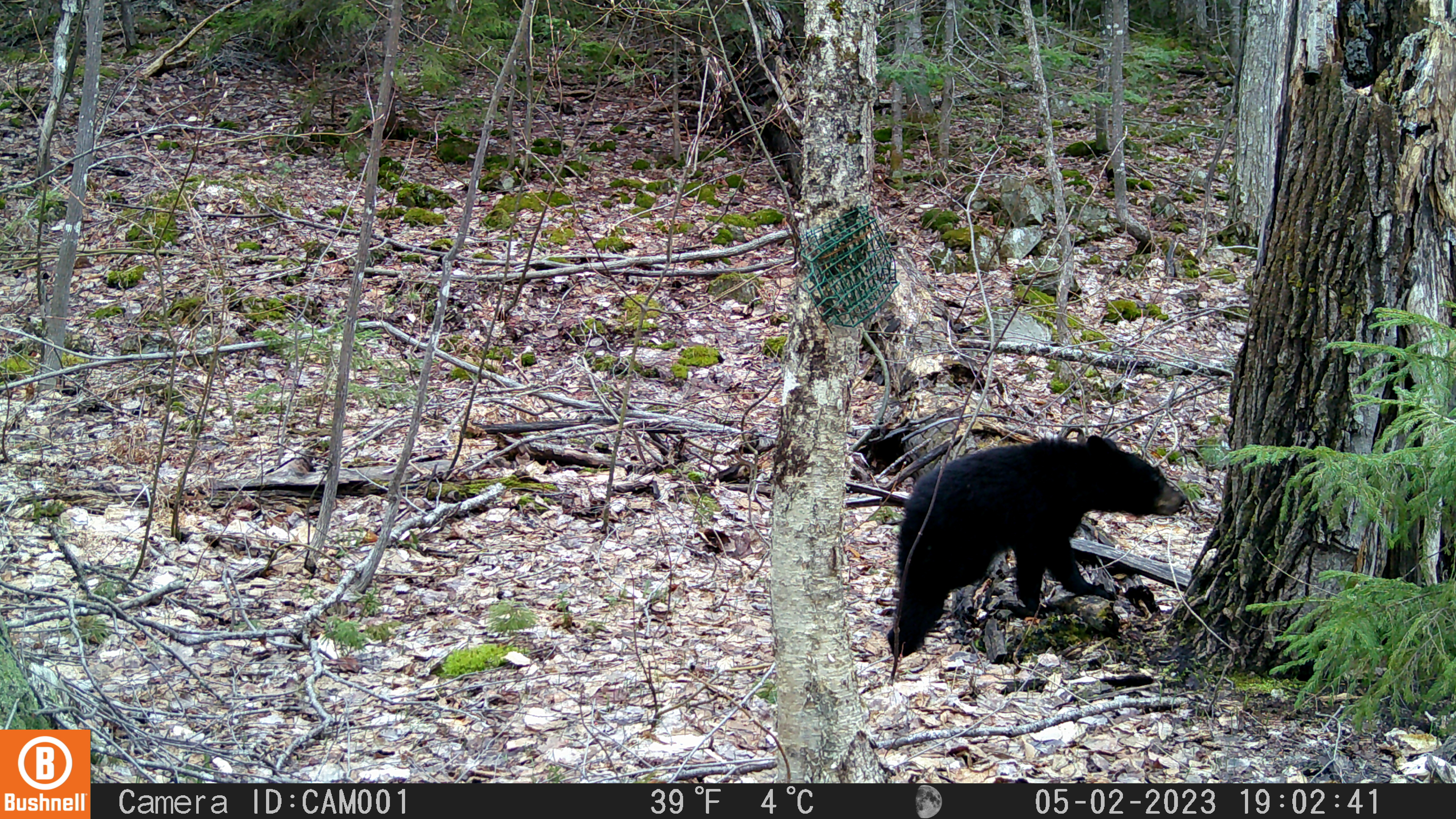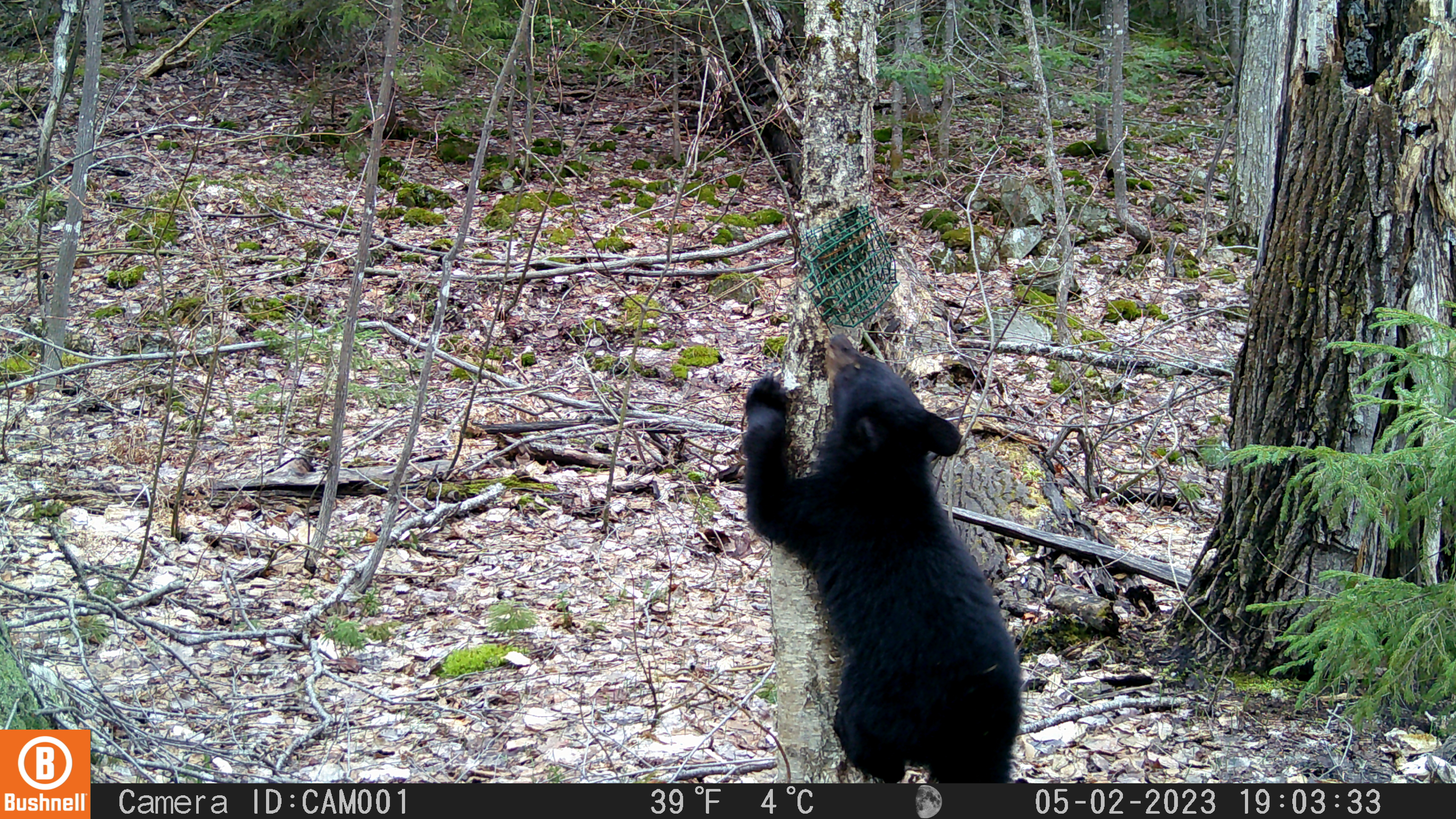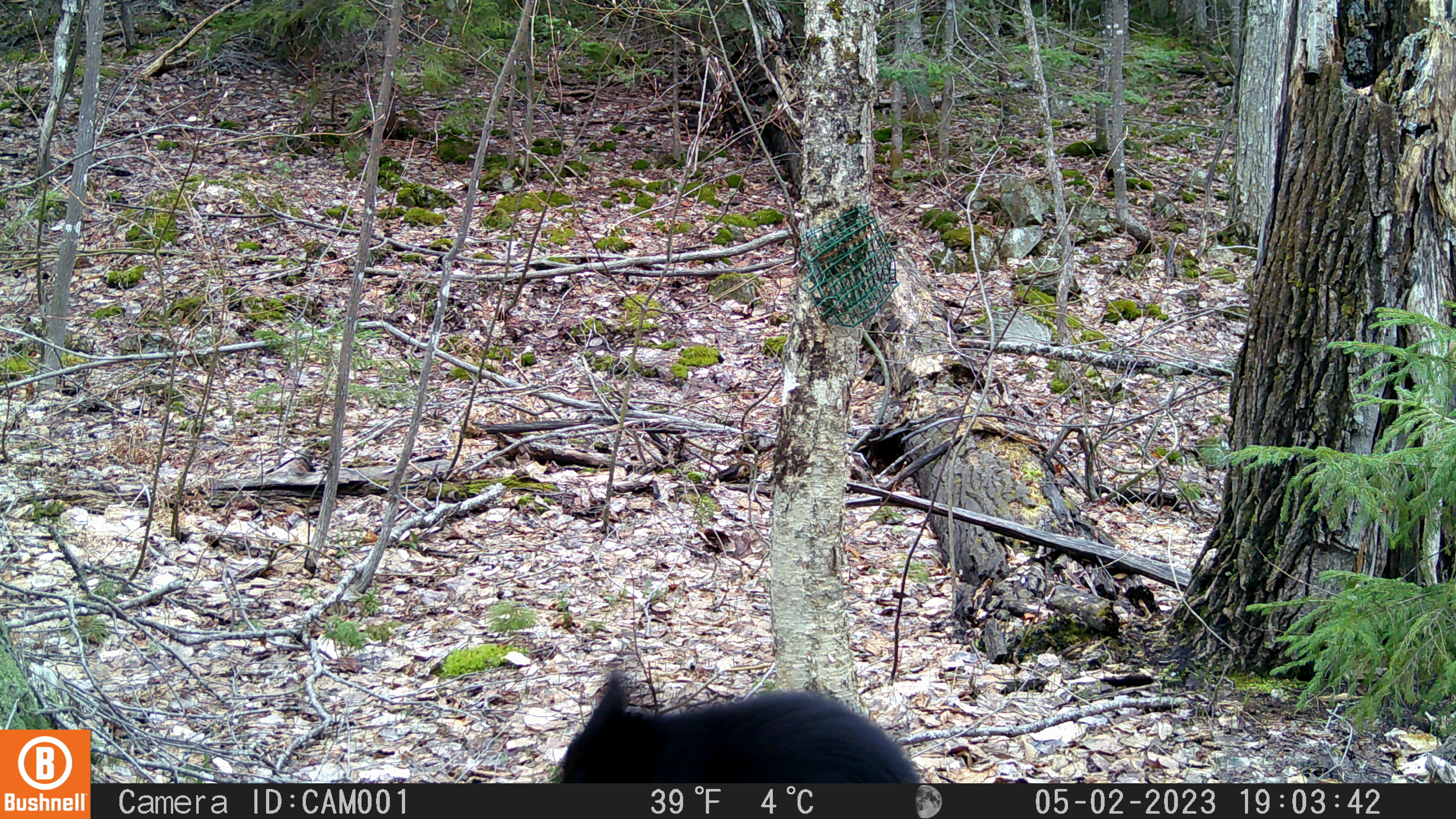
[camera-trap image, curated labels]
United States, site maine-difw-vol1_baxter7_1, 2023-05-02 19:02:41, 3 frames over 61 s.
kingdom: Animalia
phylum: Chordata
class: Mammalia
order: Carnivora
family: Ursidae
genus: Ursus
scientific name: Ursus americanus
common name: black bear